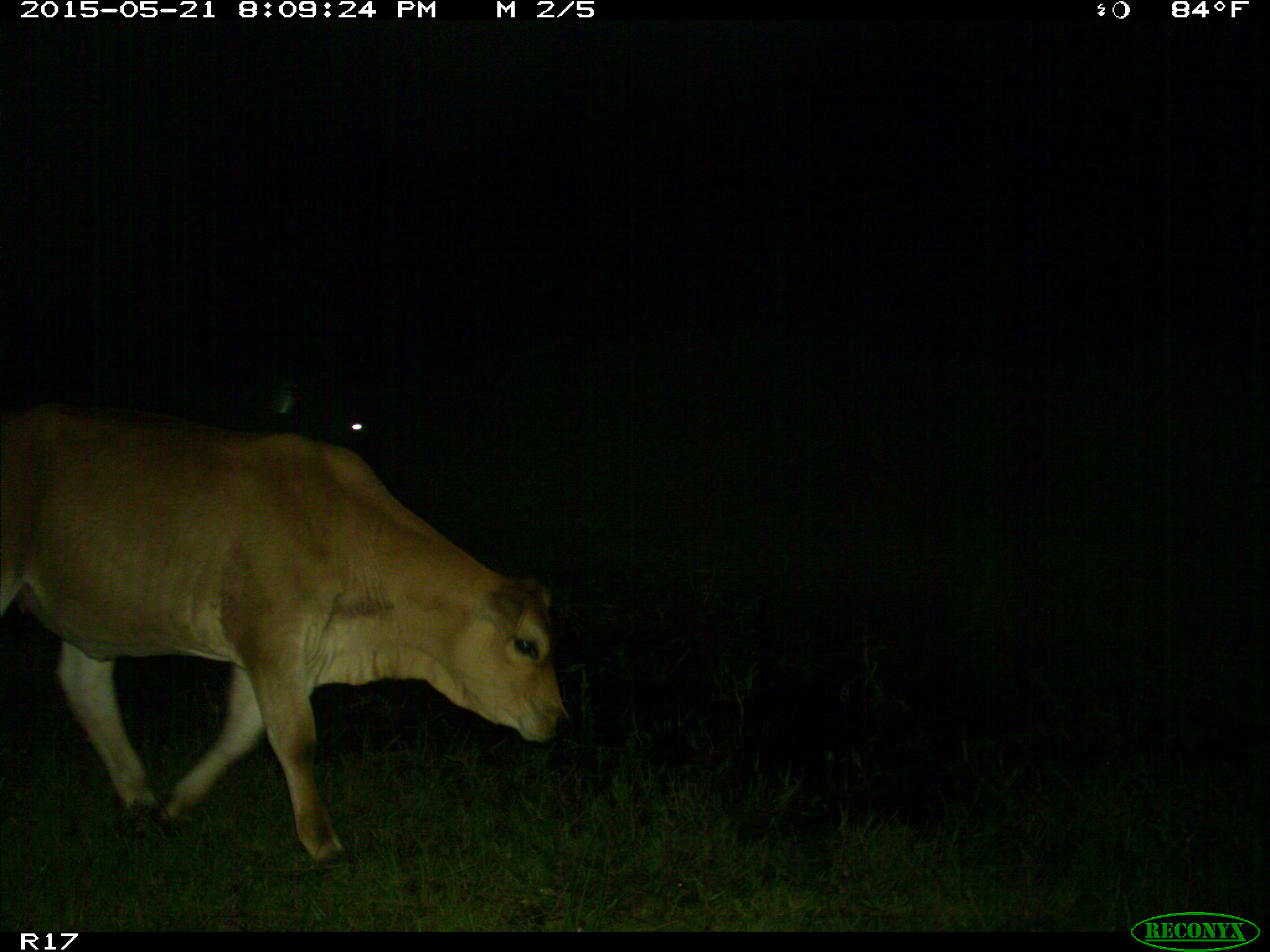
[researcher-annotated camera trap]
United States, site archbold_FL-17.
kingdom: Animalia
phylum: Chordata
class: Mammalia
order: Artiodactyla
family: Bovidae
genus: Bos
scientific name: Bos taurus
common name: domestic cow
Bos taurus (domestic cow).